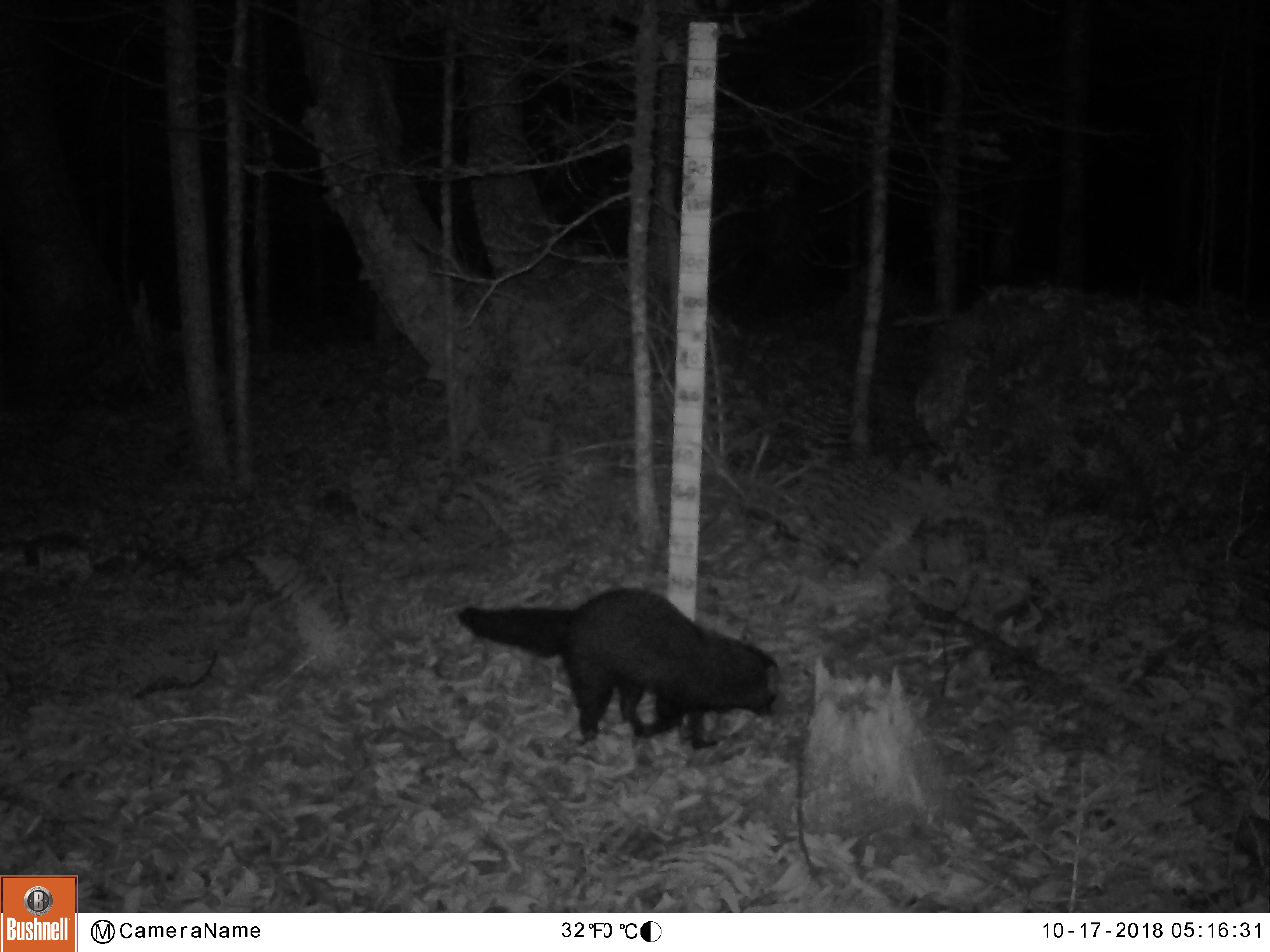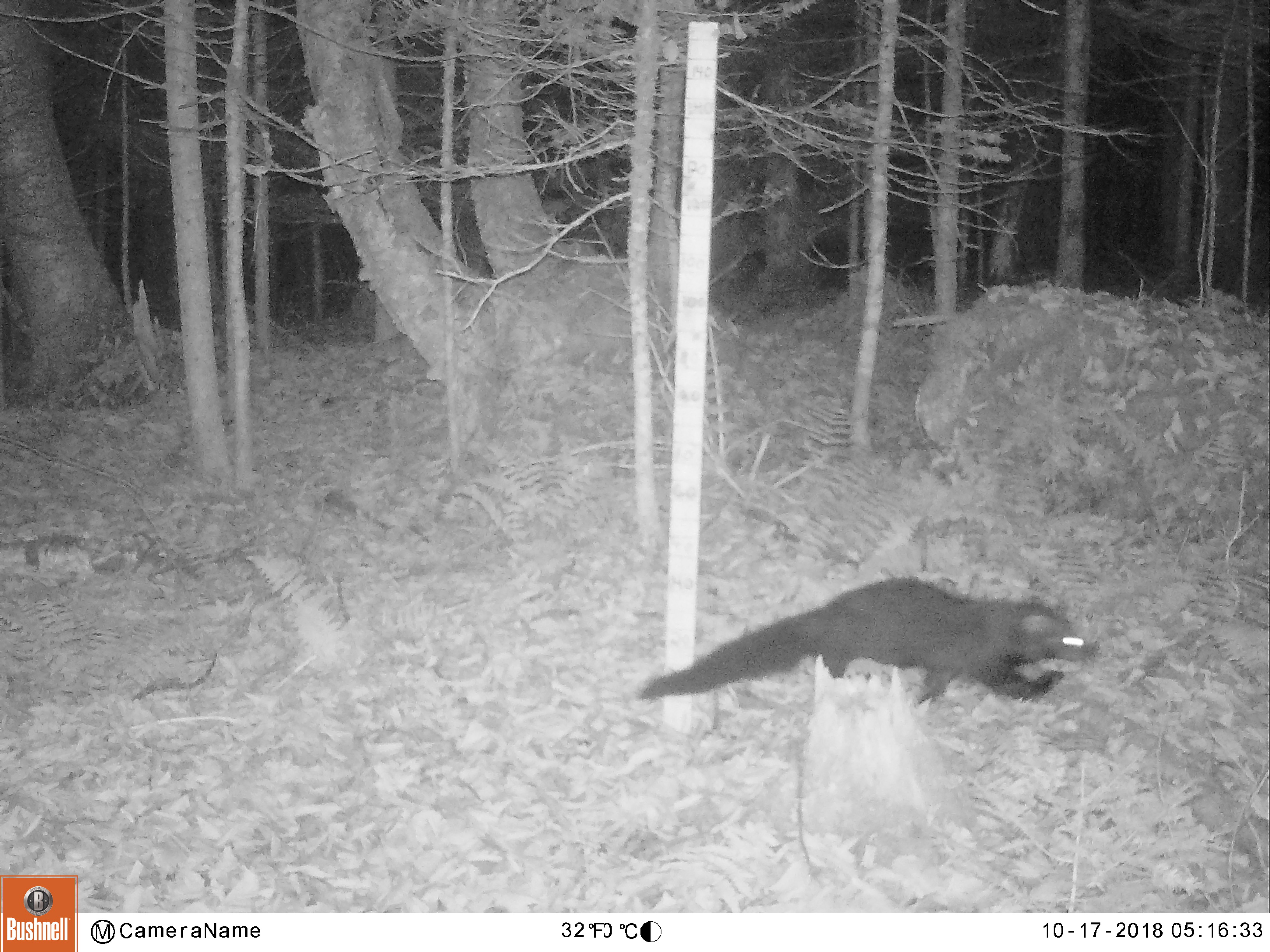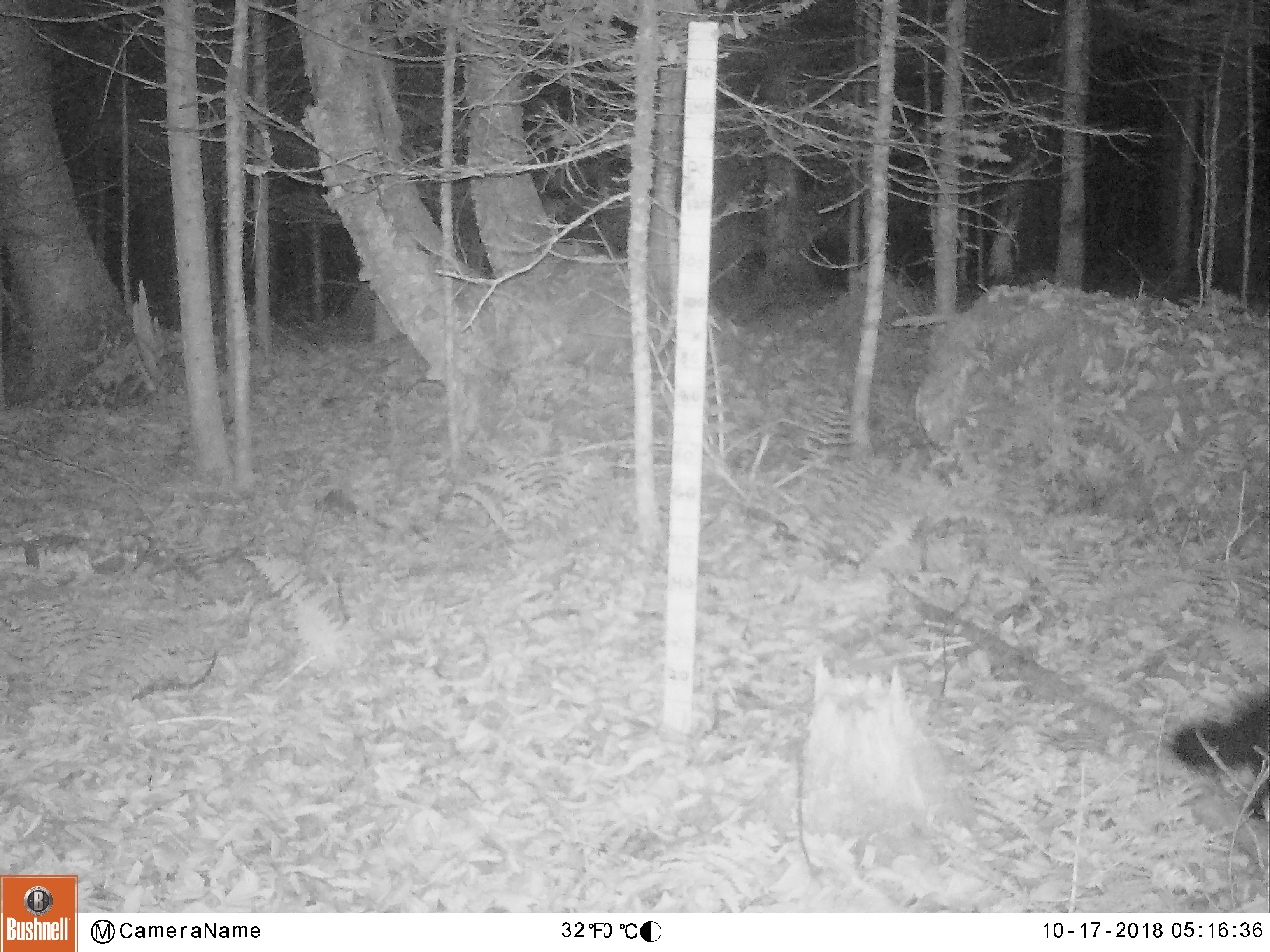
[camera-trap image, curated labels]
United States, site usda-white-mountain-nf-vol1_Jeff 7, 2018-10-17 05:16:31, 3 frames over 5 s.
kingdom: Animalia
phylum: Chordata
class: Mammalia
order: Carnivora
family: Mustelidae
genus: Pekania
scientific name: Pekania pennanti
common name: fisher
Fisher (Pekania pennanti).